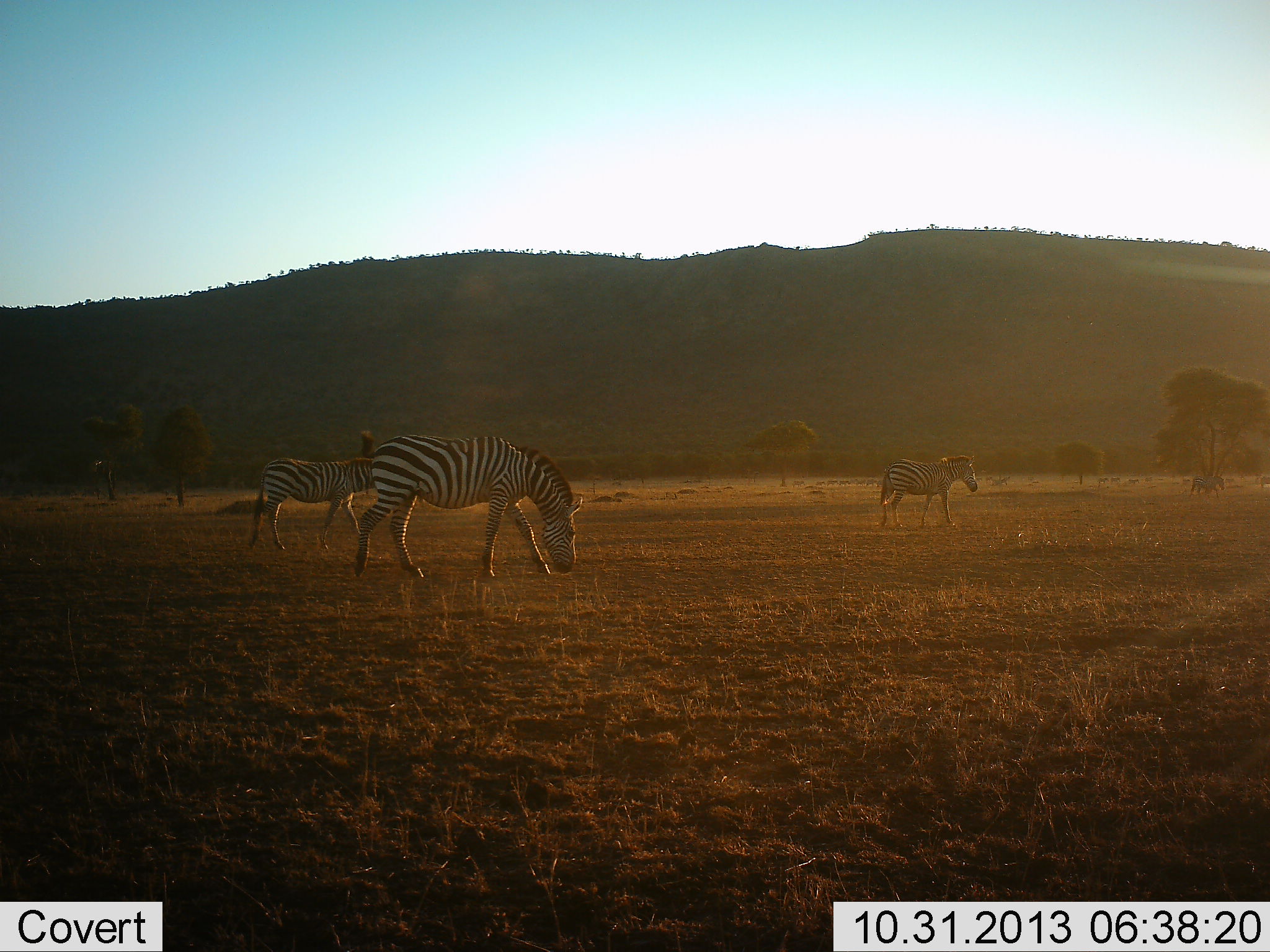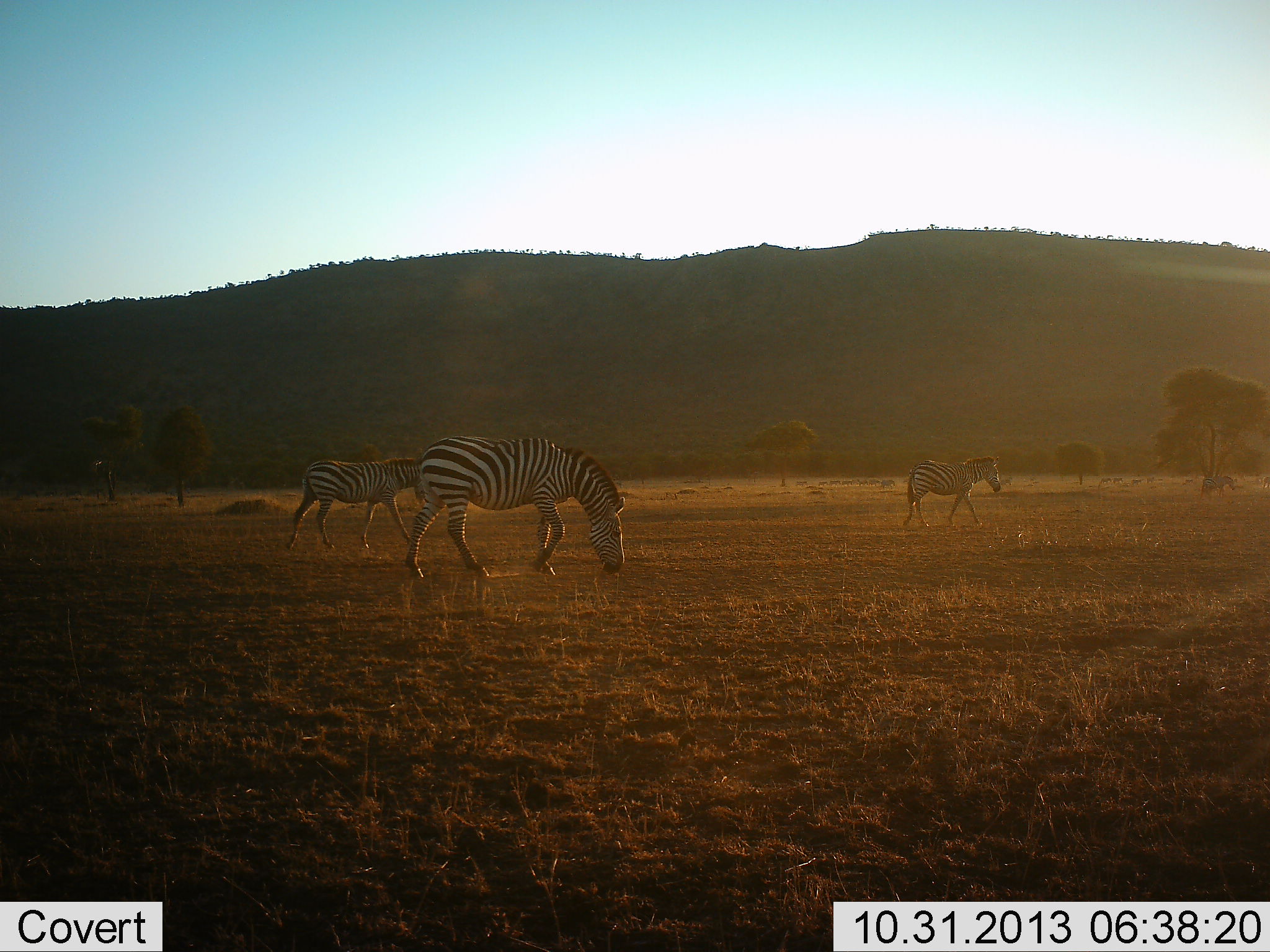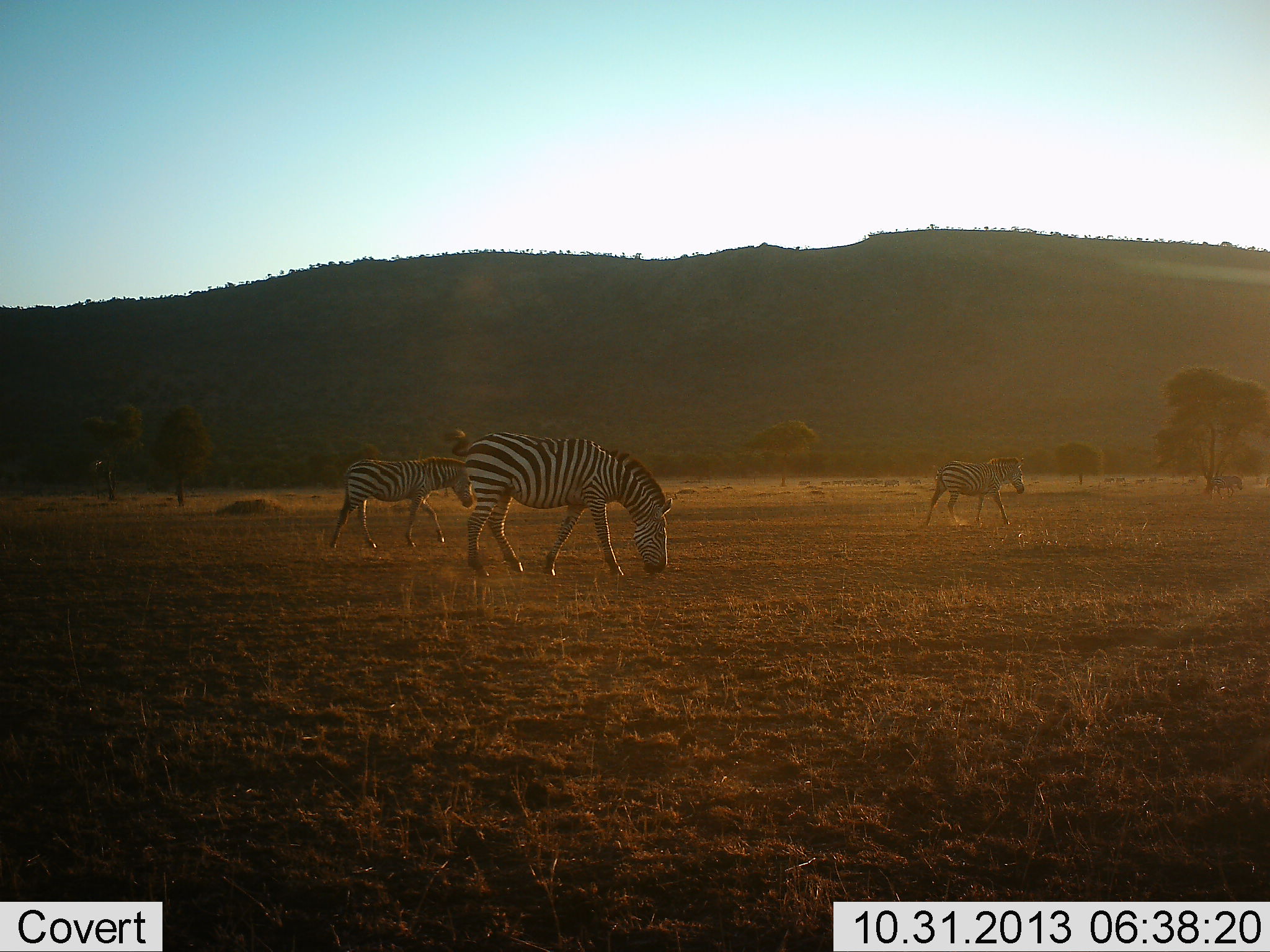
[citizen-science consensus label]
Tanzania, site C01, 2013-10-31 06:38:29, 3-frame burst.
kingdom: Animalia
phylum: Chordata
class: Mammalia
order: Perissodactyla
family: Equidae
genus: Equus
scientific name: Equus quagga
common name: plains zebra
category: zebra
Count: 4.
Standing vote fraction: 0%.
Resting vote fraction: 0%.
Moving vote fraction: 80%.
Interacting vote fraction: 0%.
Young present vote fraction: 0%.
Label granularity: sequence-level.